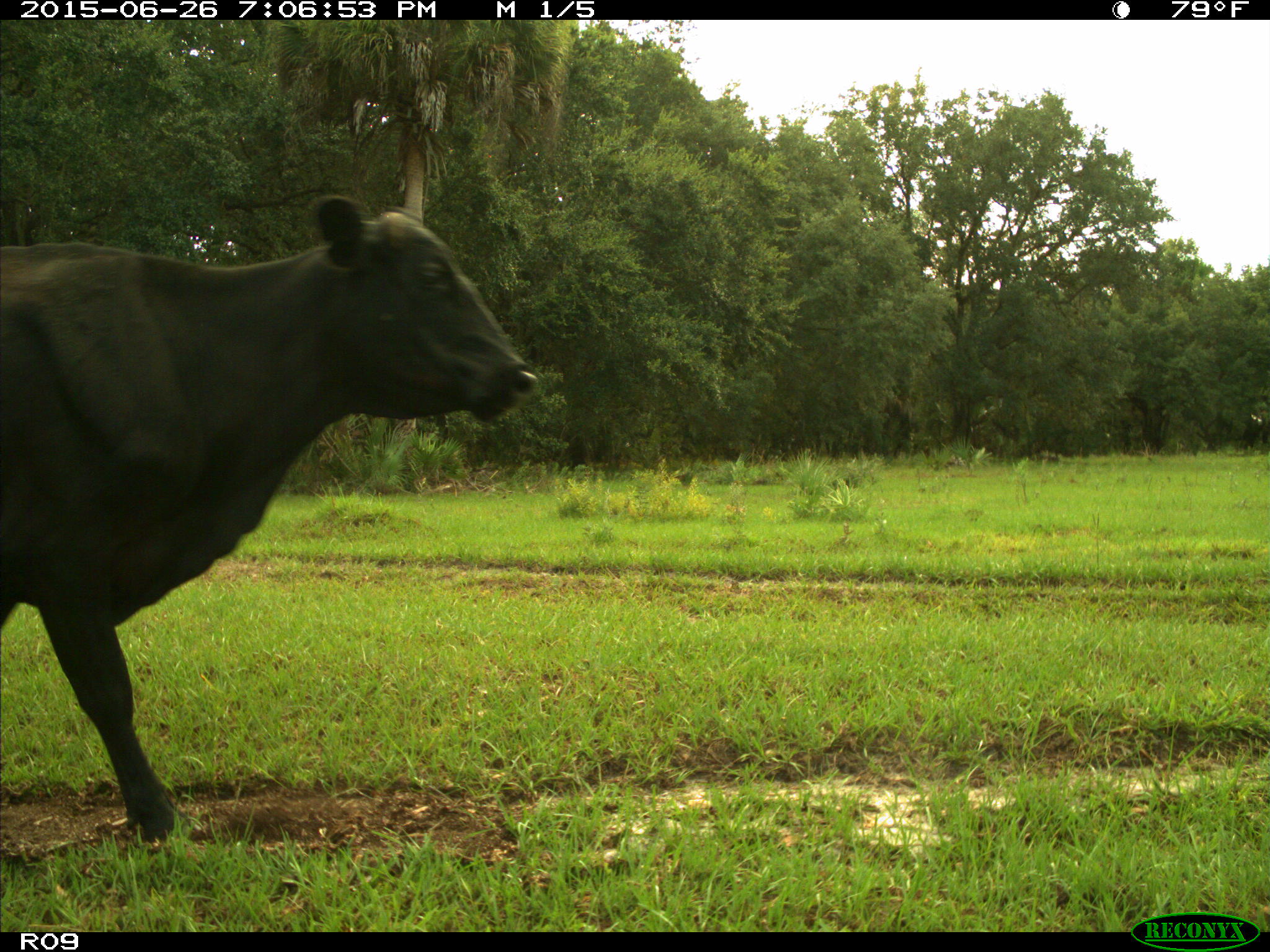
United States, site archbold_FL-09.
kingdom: Animalia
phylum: Chordata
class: Mammalia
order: Artiodactyla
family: Bovidae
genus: Bos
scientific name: Bos taurus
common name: domestic cow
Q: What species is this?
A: Bos taurus (domestic cow).